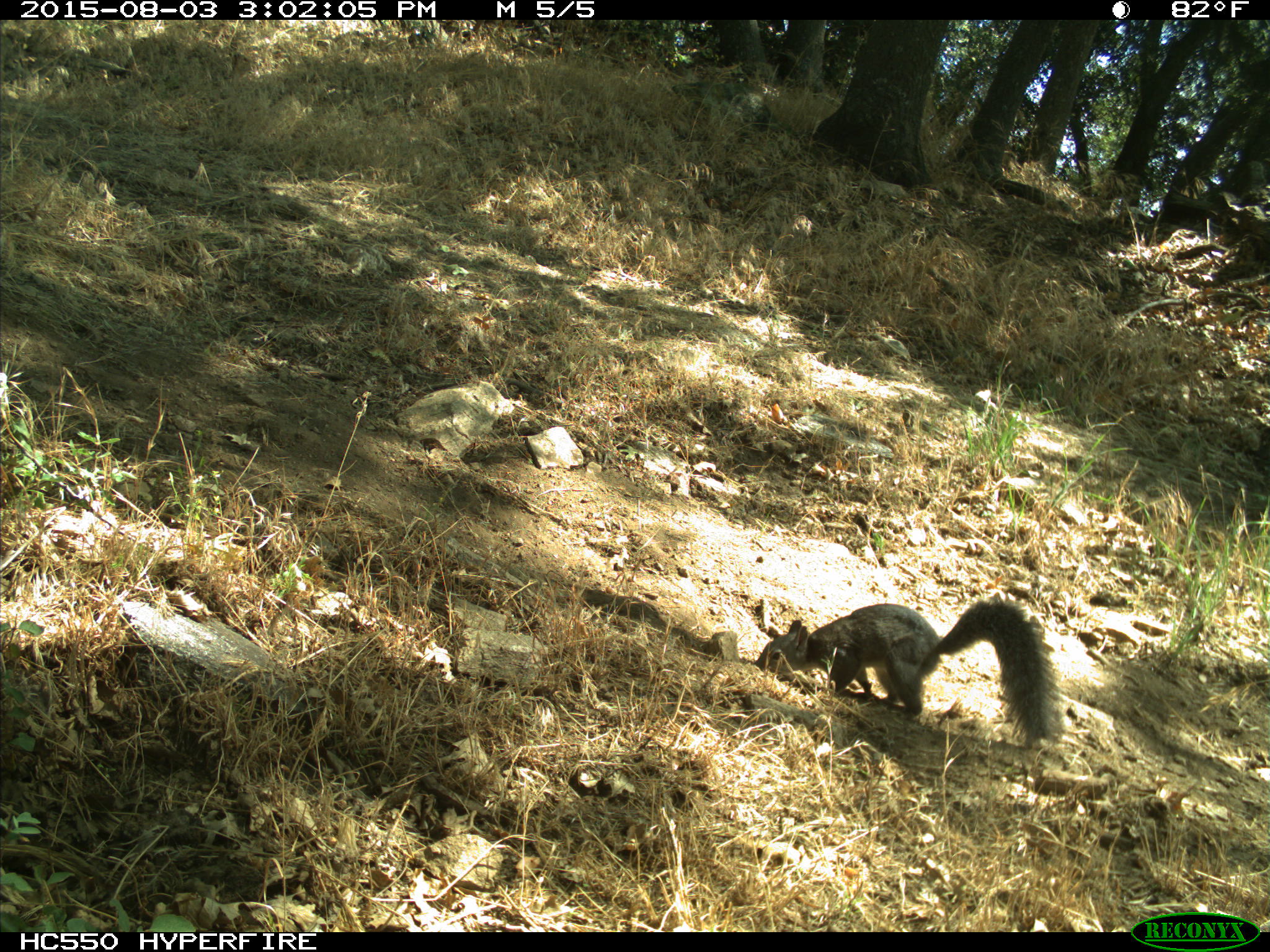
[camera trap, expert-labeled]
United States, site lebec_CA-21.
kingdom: Animalia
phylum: Chordata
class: Mammalia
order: Rodentia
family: Sciuridae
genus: Sciurus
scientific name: Sciurus carolinensis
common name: eastern gray squirrel